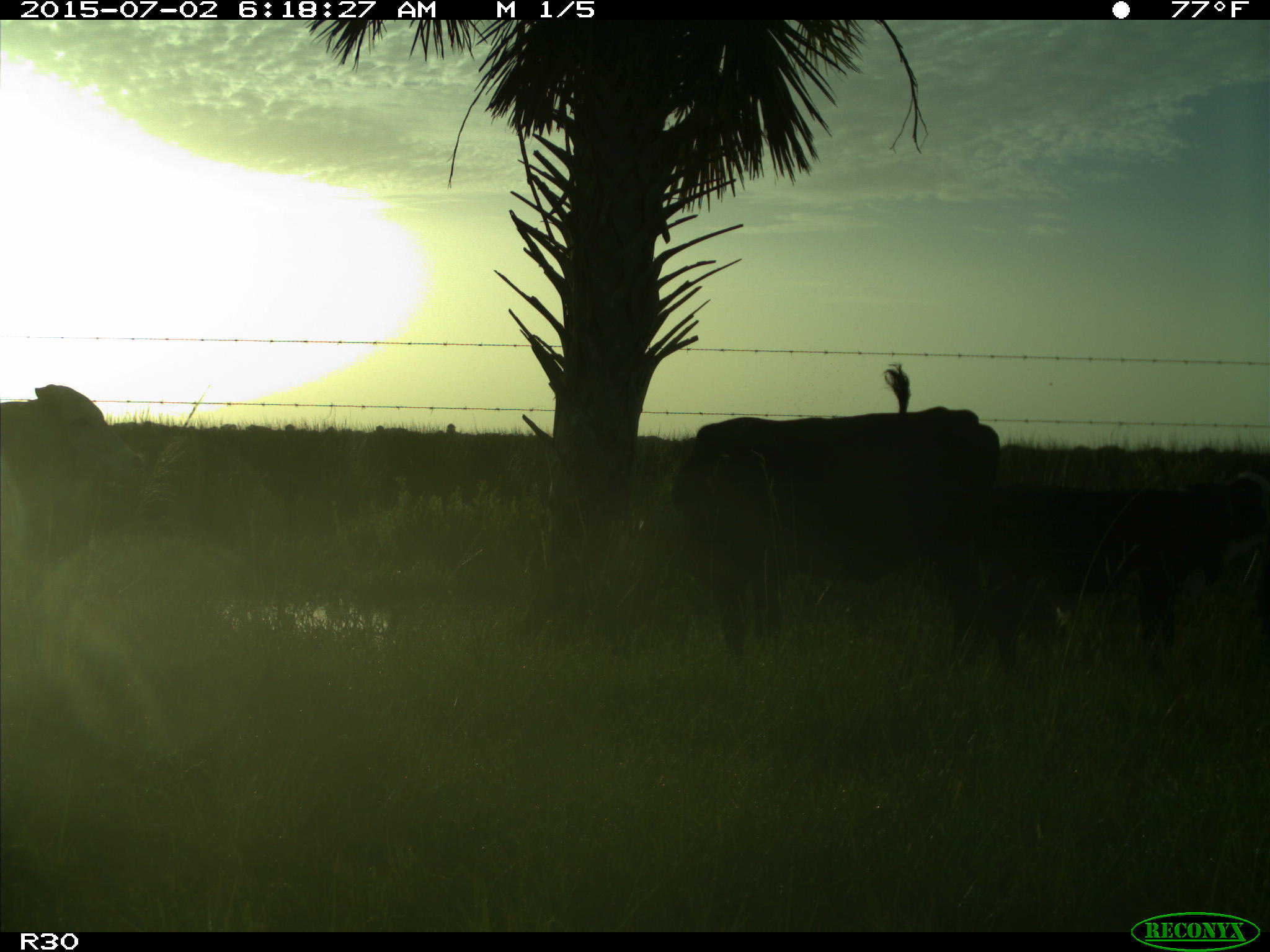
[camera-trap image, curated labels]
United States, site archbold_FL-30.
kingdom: Animalia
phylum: Chordata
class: Mammalia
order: Artiodactyla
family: Bovidae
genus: Bos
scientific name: Bos taurus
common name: domestic cow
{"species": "Bos taurus (domestic cow)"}